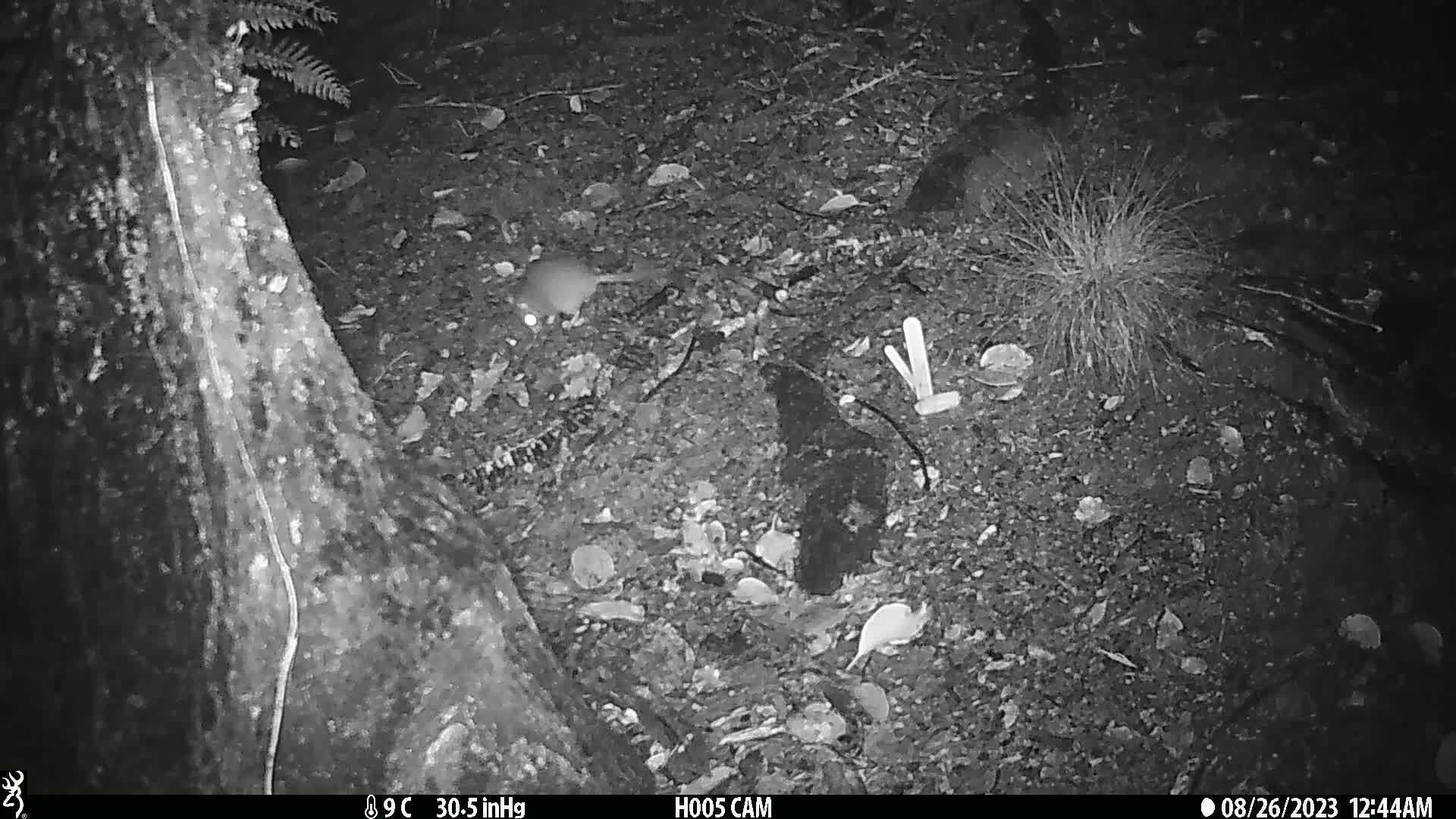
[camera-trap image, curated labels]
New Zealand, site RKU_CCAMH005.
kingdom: Animalia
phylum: Chordata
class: Mammalia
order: Rodentia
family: Muridae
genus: Rattus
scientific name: Rattus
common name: rat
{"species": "rat (Rattus)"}